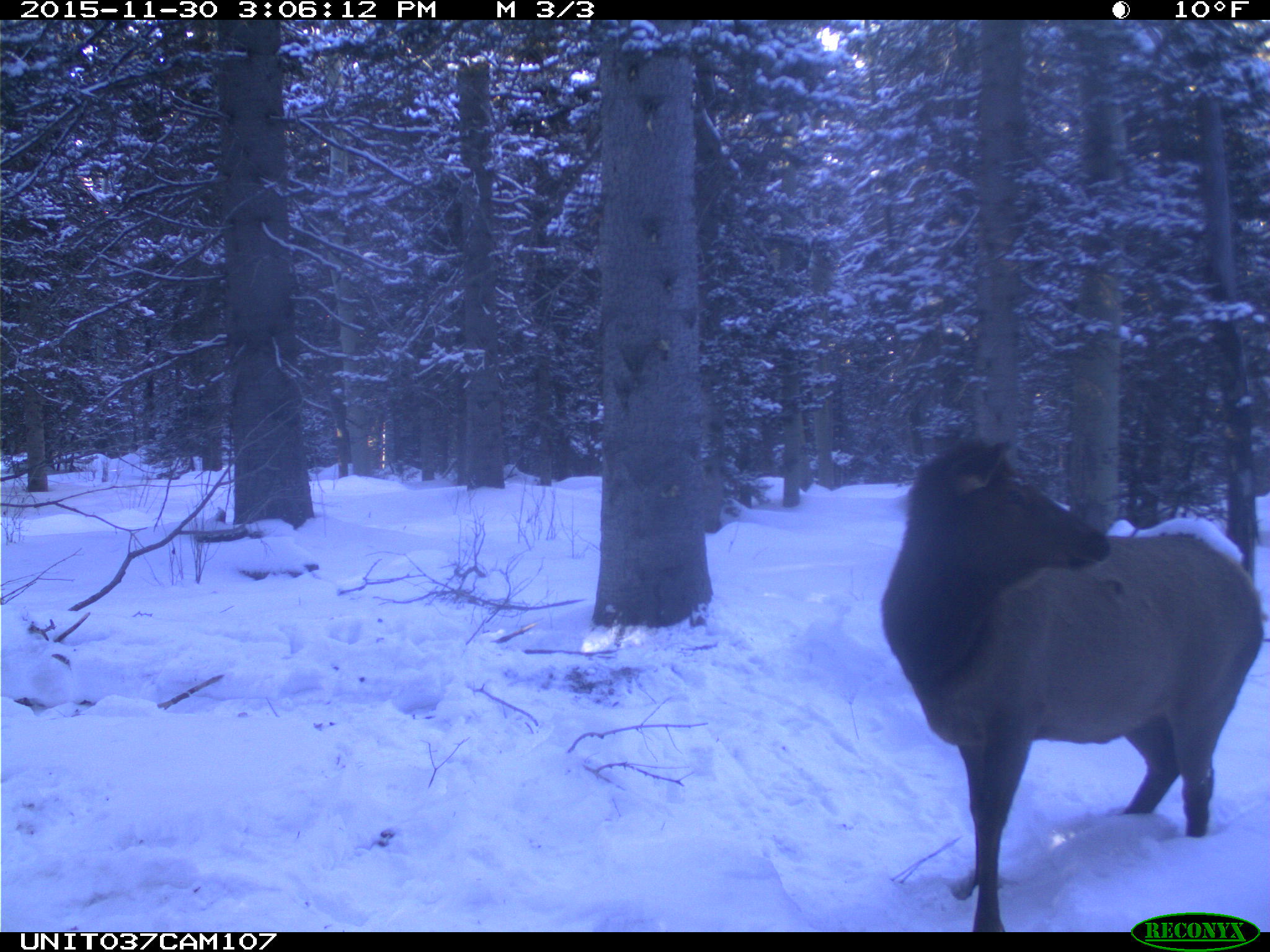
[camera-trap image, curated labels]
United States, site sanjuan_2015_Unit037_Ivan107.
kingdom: Animalia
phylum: Chordata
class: Mammalia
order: Artiodactyla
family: Cervidae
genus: Cervus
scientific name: Cervus elaphus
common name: red deer